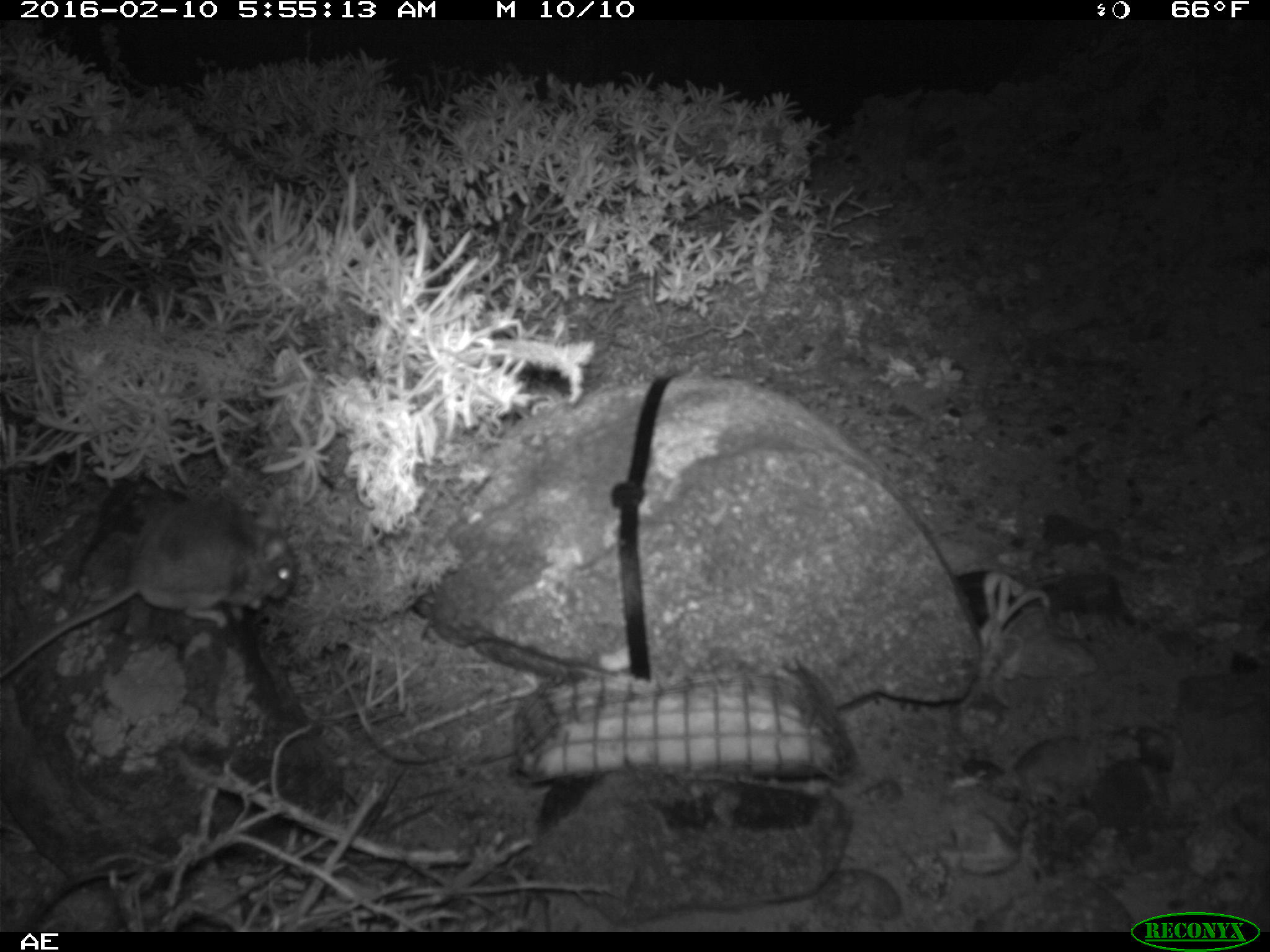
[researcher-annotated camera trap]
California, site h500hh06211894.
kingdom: Animalia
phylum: Chordata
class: Mammalia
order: Rodentia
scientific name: Rodentia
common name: rodent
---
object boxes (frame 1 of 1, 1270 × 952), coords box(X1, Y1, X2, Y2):
rodent: box(0, 497, 294, 679)